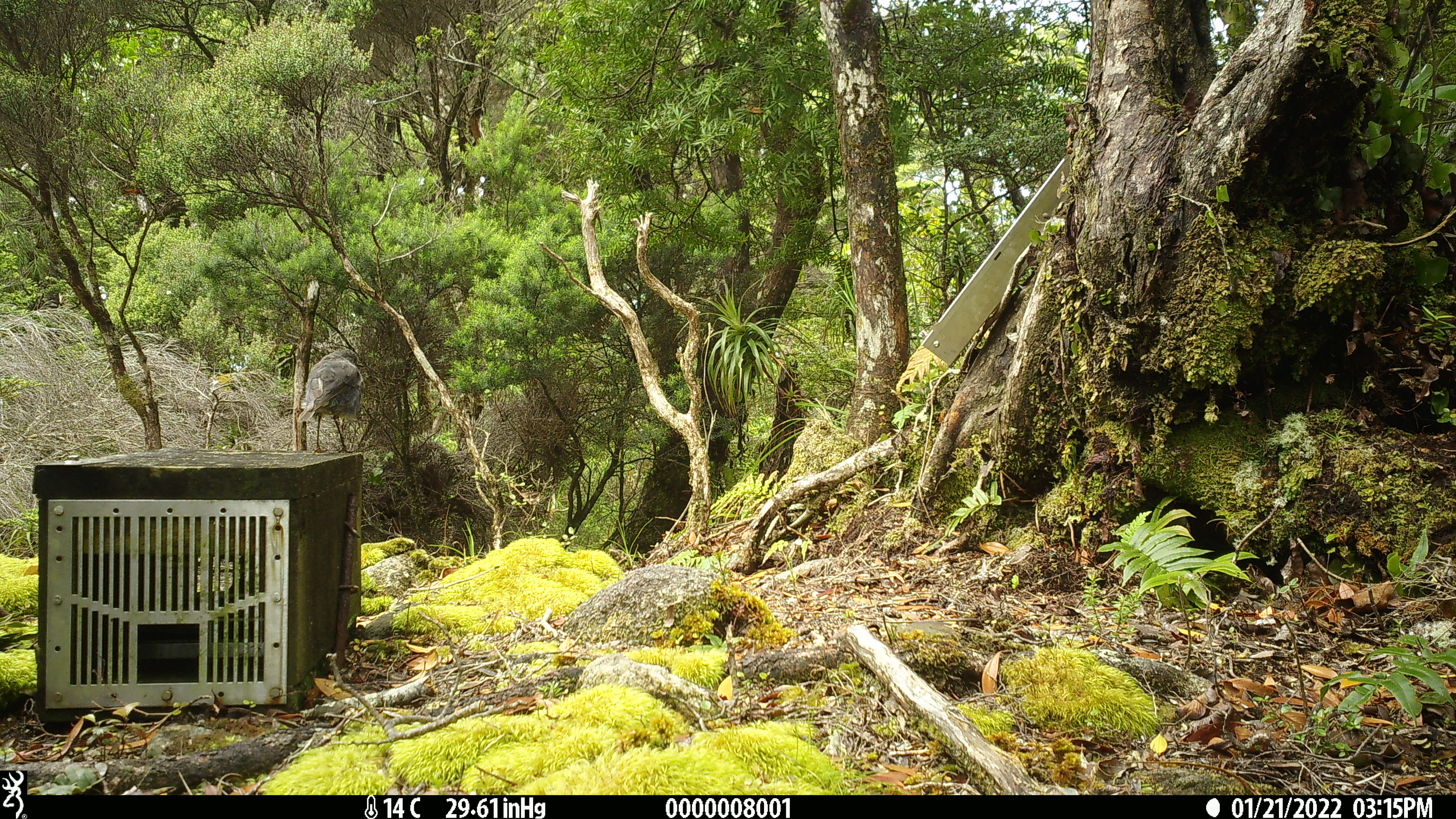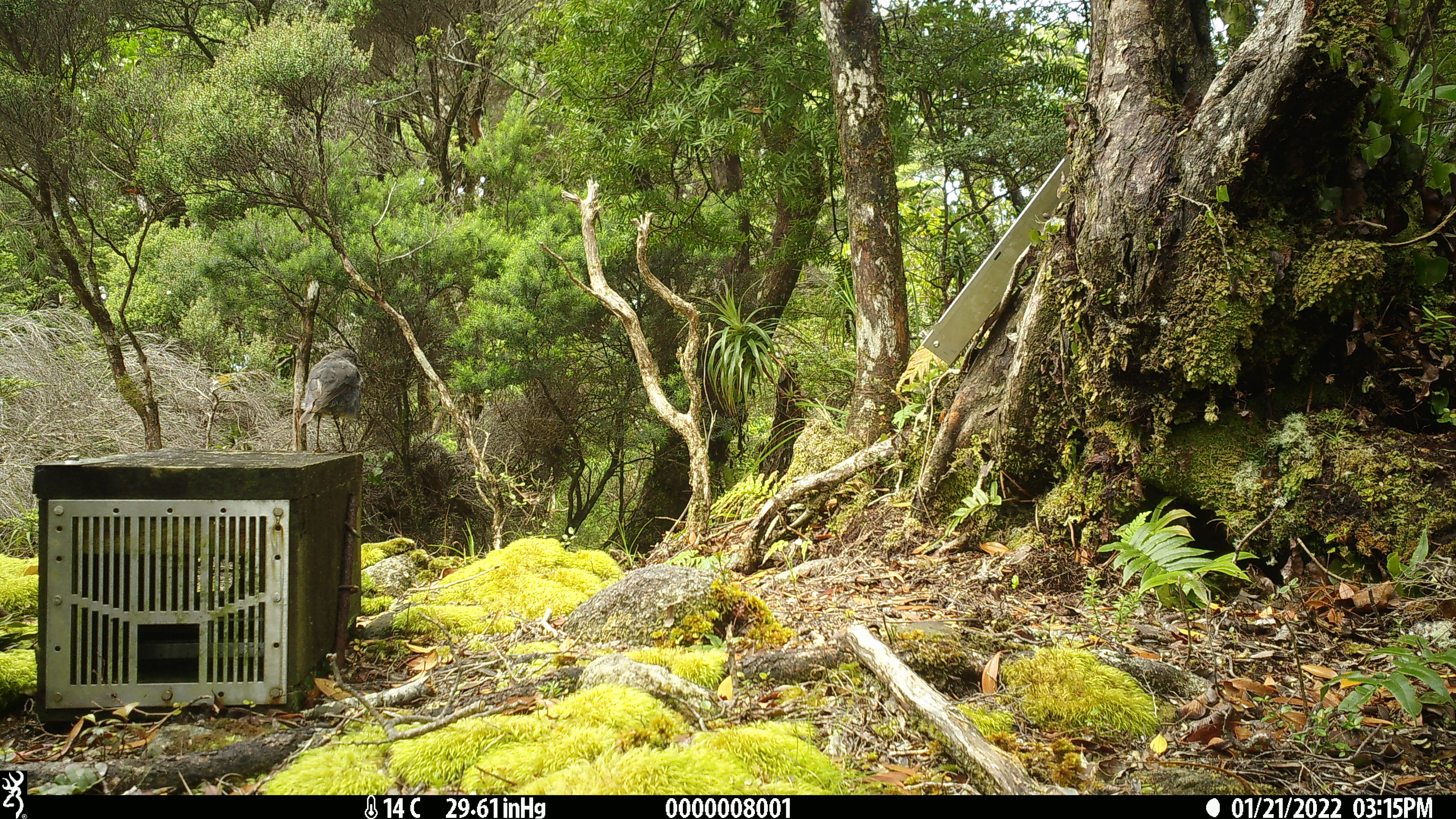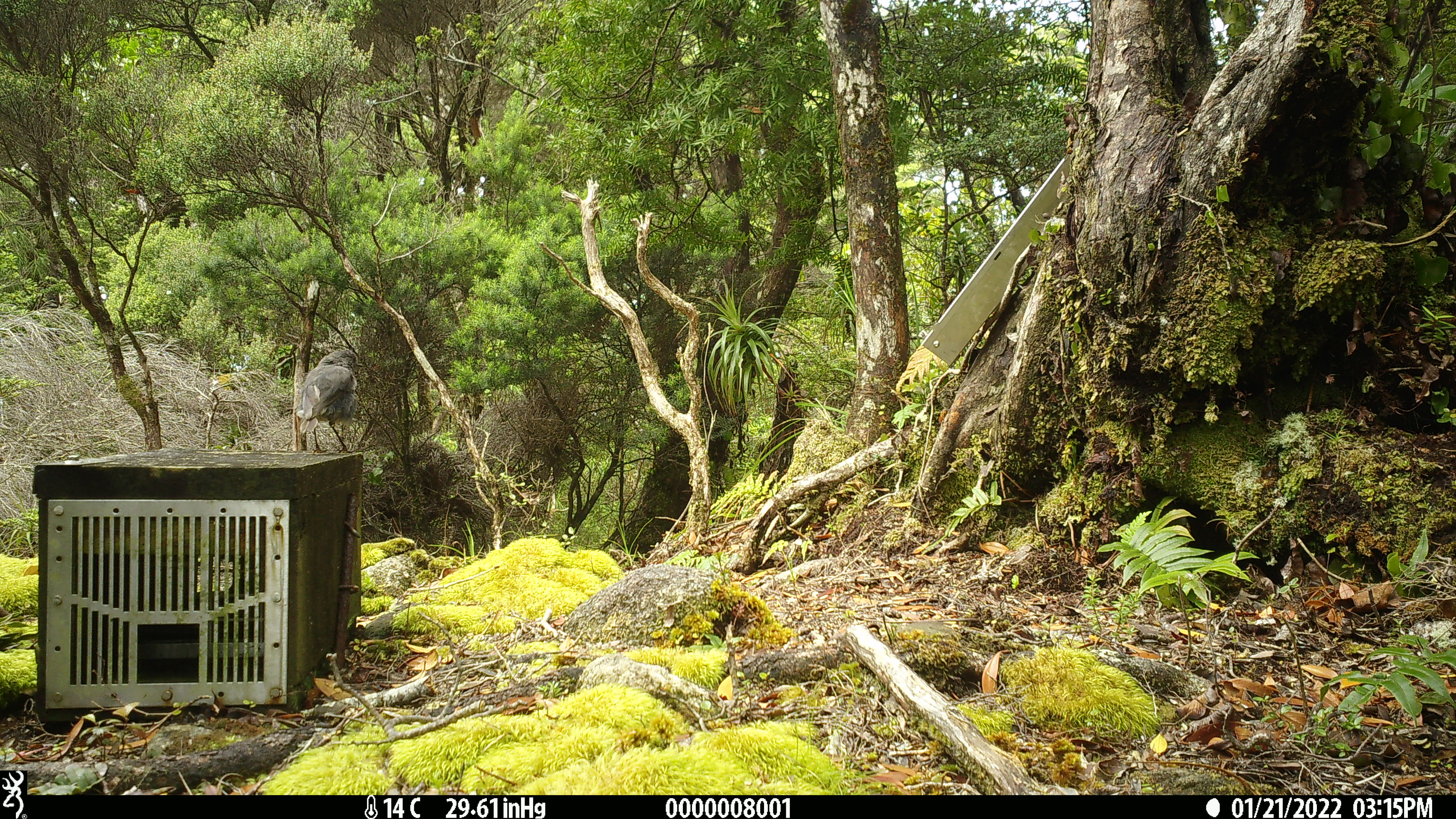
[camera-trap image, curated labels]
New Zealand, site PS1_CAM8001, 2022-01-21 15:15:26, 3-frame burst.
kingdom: Animalia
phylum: Chordata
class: Aves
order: Passeriformes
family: Petroicidae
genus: Petroica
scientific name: Petroica australis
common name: new zealand robin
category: robin